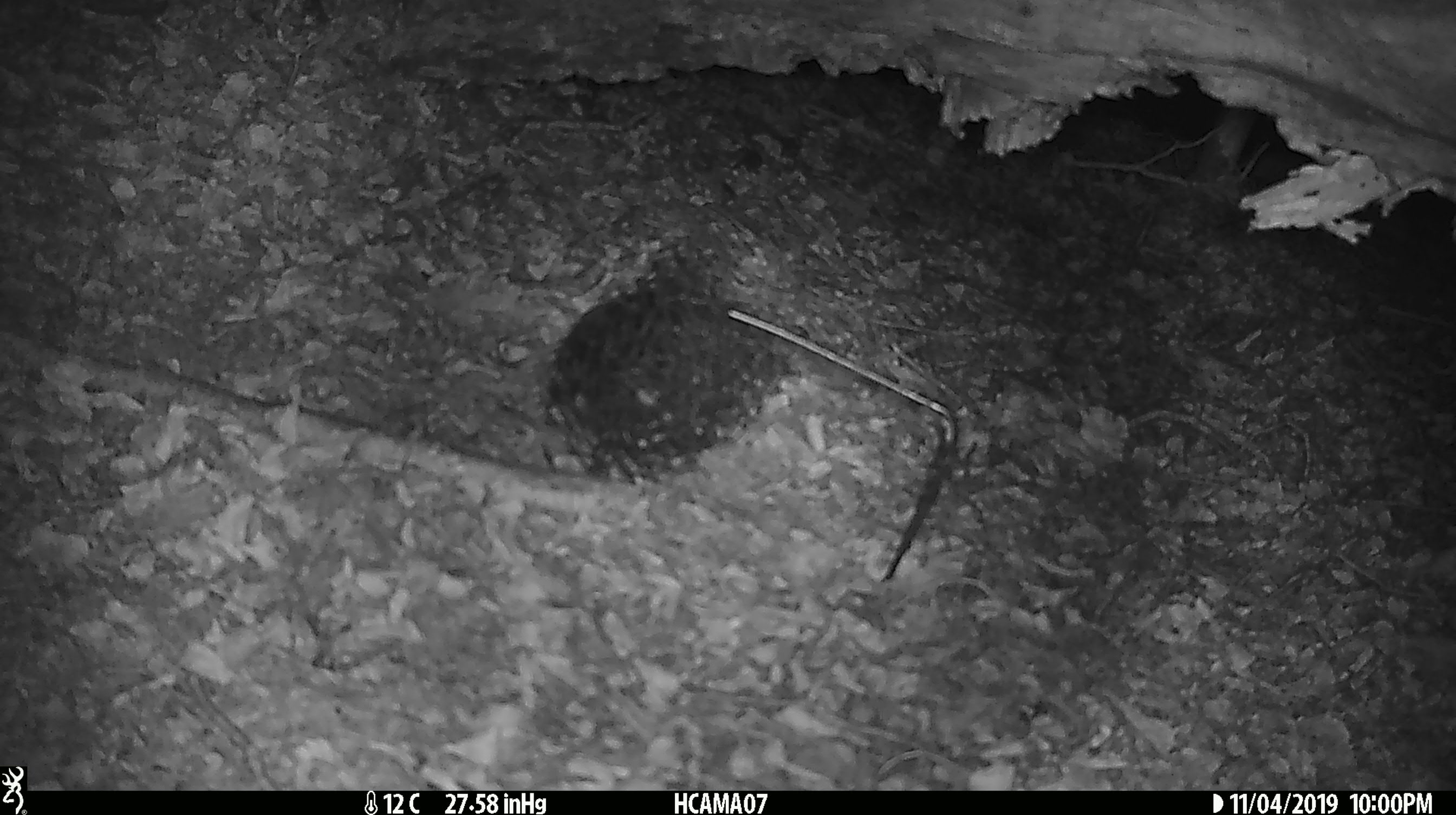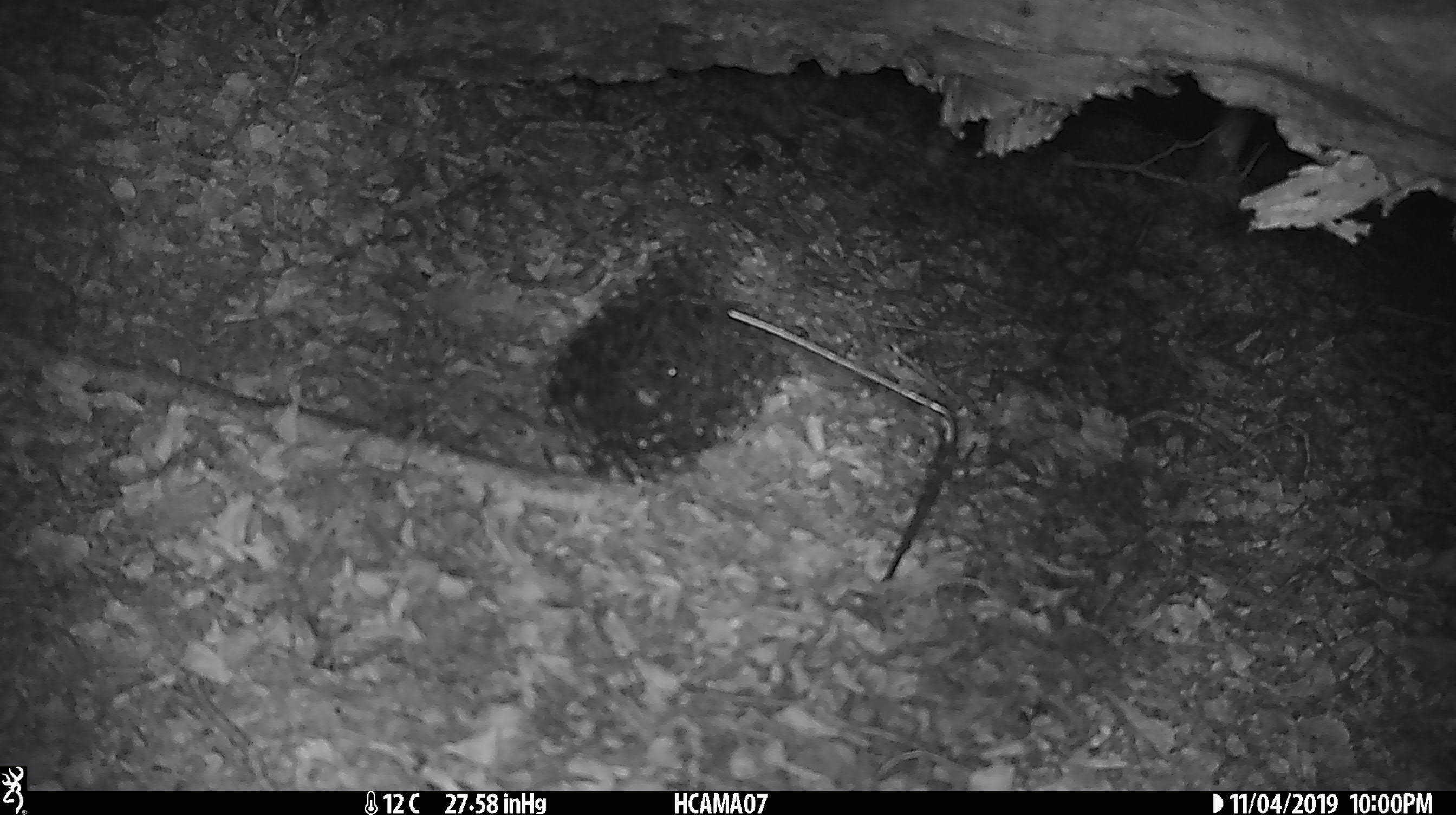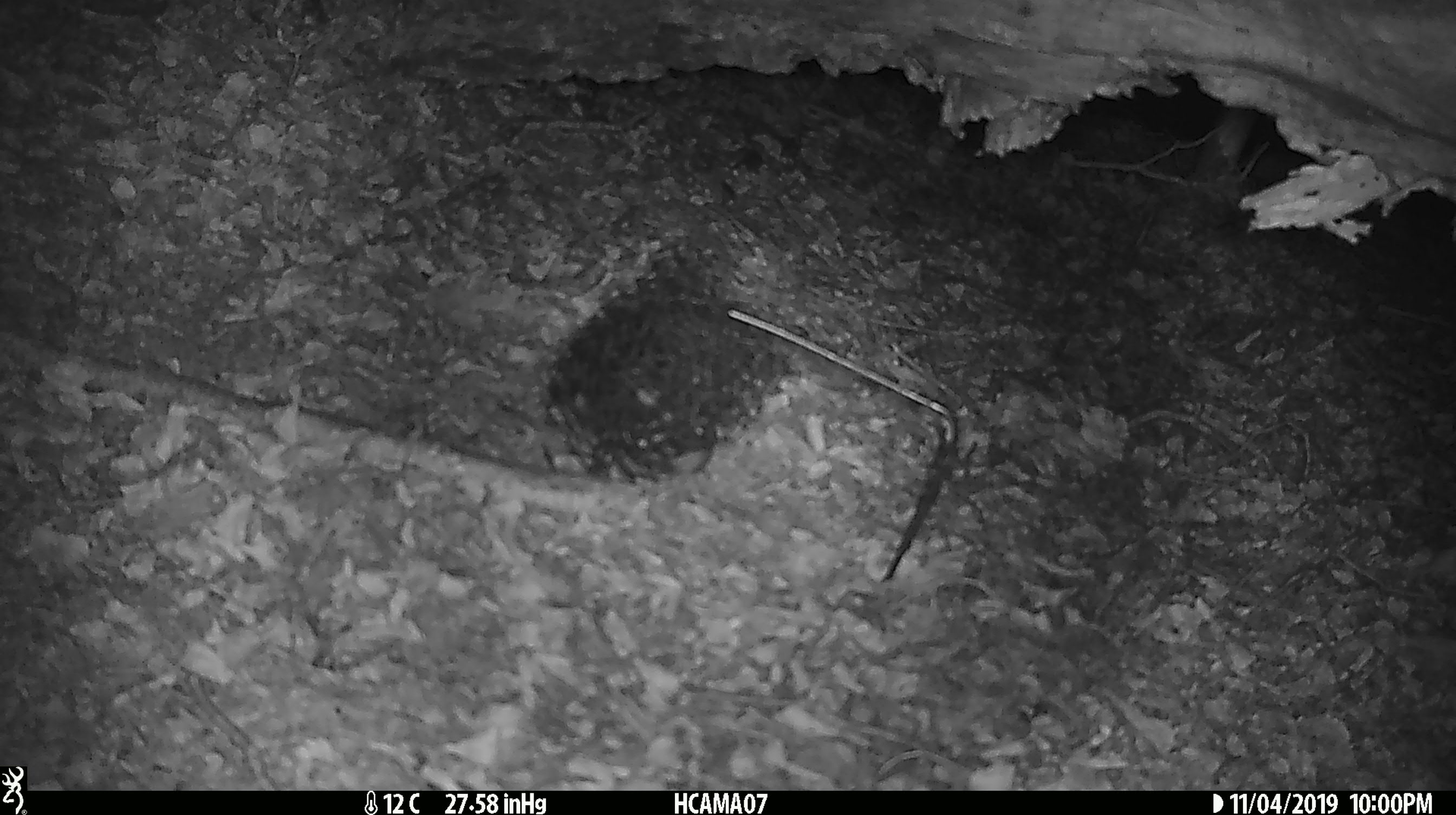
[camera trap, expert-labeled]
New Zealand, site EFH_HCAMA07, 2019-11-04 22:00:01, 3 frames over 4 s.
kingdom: Animalia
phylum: Chordata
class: Mammalia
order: Rodentia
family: Muridae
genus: Mus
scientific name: Mus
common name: mouse